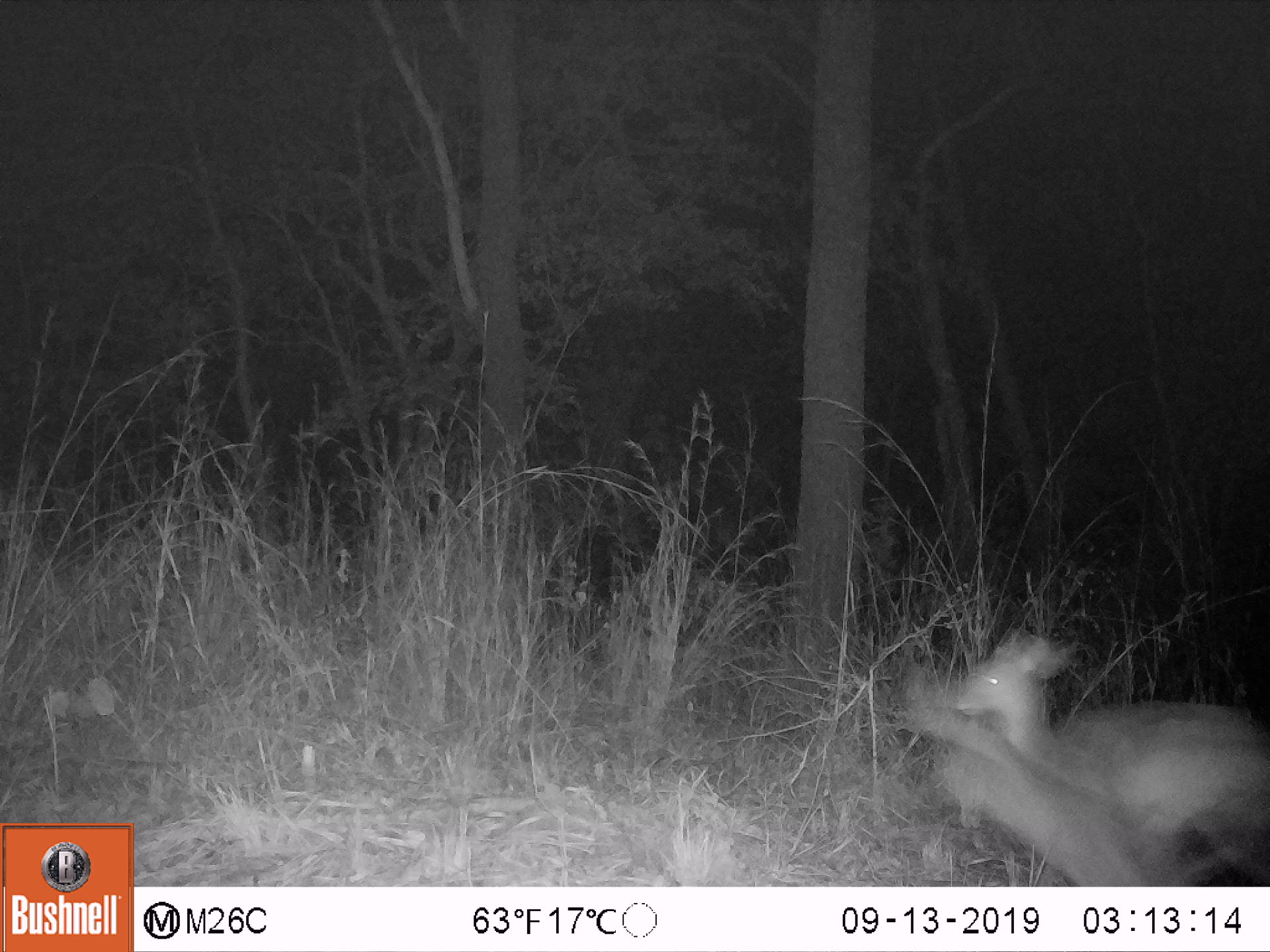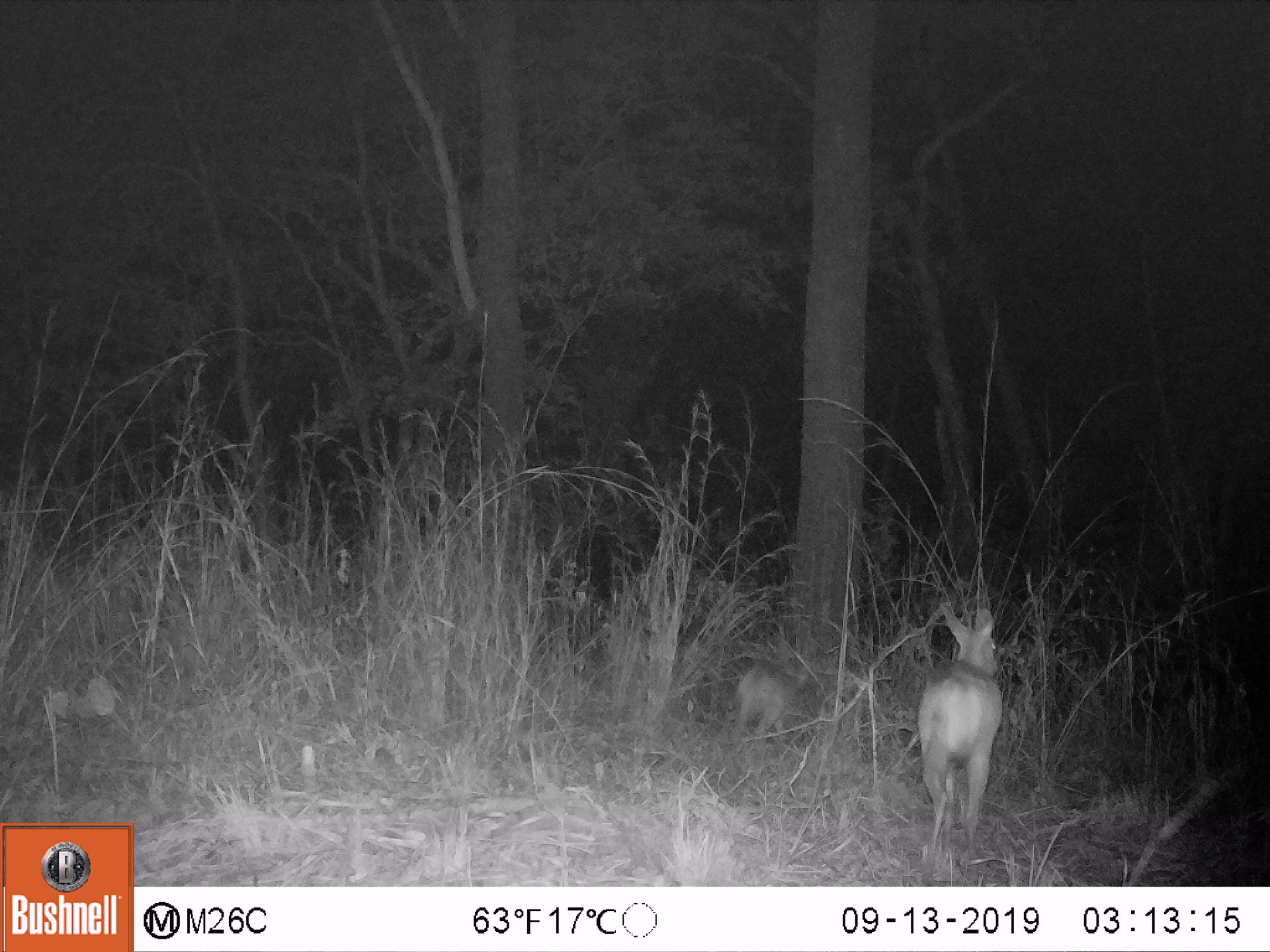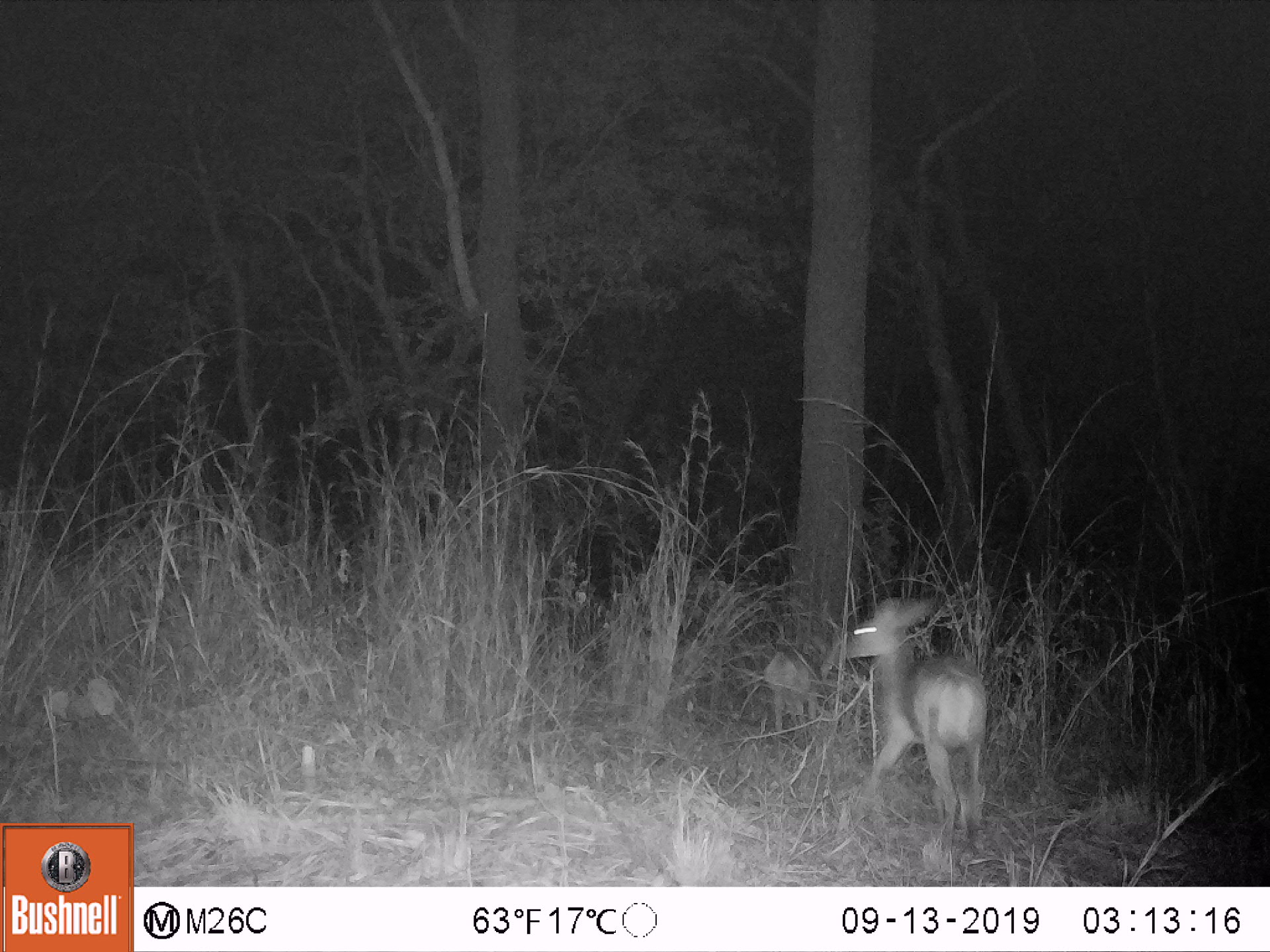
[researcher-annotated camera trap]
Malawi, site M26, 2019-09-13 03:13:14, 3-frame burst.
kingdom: Animalia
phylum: Chordata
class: Mammalia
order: Artiodactyla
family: Bovidae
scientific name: Antilopinae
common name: small antelope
Small antelope (Antilopinae), count 2.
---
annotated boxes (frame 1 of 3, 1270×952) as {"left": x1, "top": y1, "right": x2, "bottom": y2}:
small antelope: {"left": 936, "top": 627, "right": 1269, "bottom": 885}; {"left": 878, "top": 671, "right": 1246, "bottom": 886}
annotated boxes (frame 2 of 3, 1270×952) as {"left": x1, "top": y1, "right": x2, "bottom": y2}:
small antelope: {"left": 903, "top": 592, "right": 1012, "bottom": 878}; {"left": 726, "top": 647, "right": 822, "bottom": 777}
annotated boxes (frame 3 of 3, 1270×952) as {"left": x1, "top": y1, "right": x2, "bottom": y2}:
small antelope: {"left": 819, "top": 587, "right": 994, "bottom": 867}; {"left": 759, "top": 627, "right": 838, "bottom": 748}